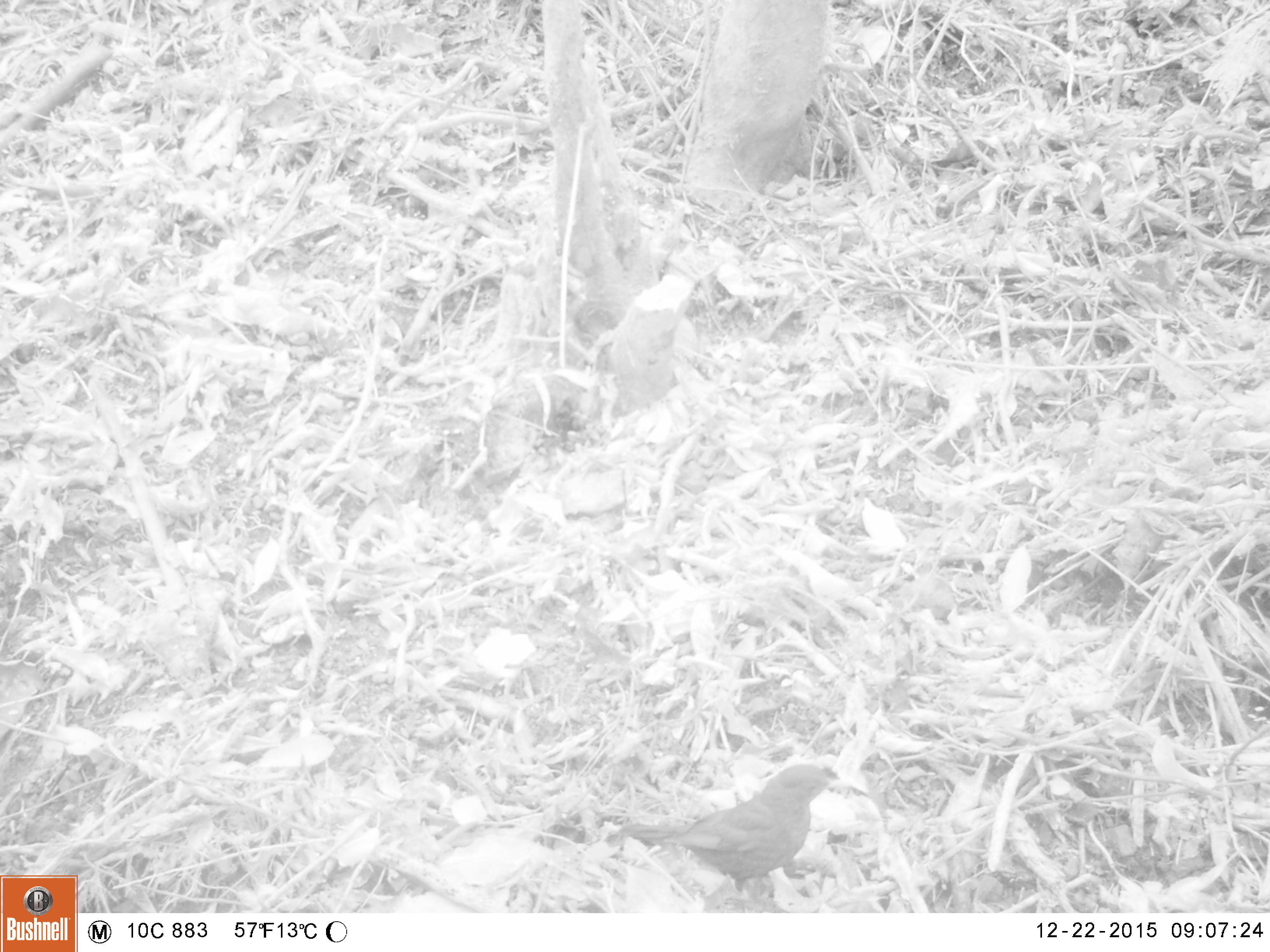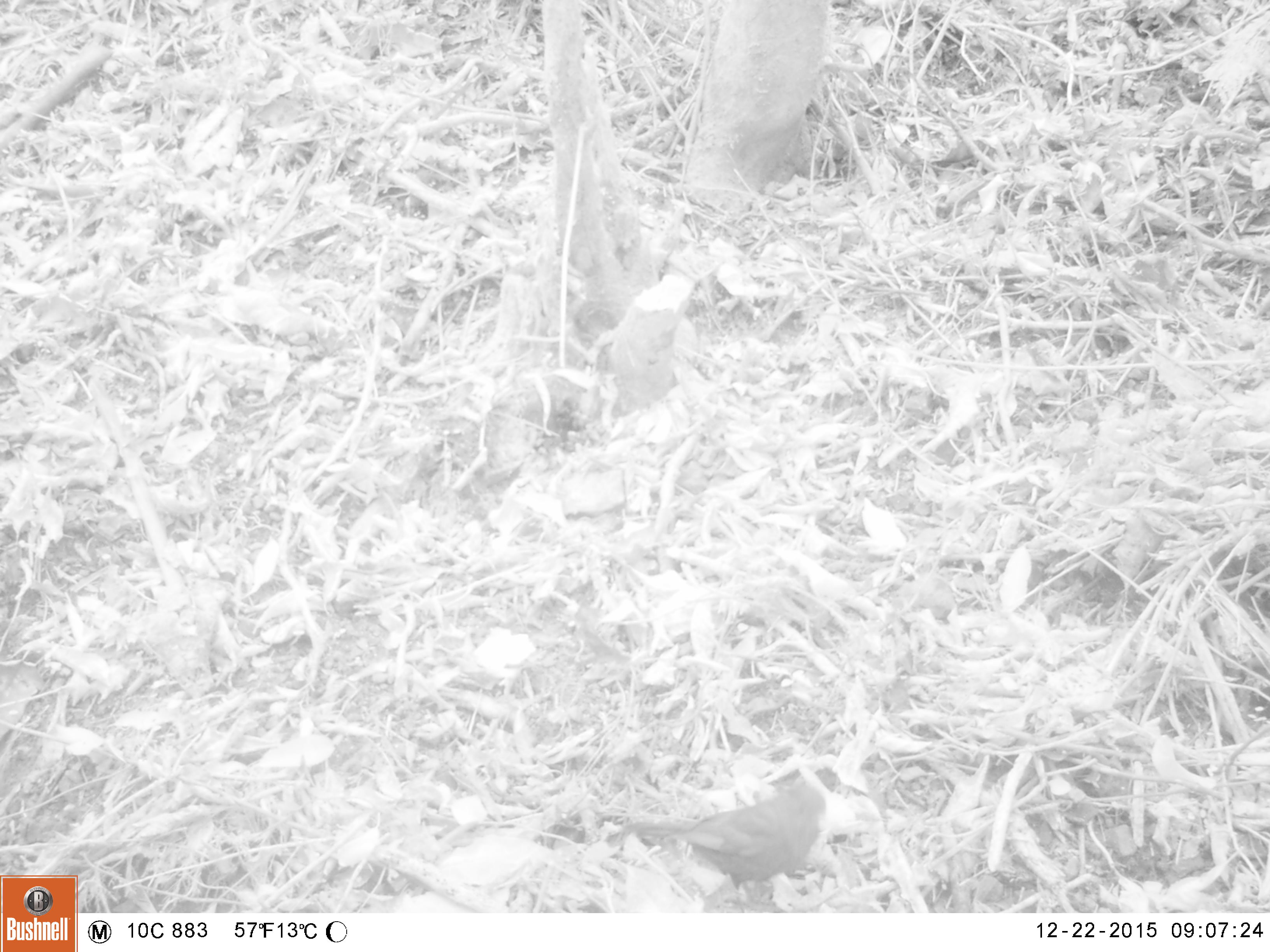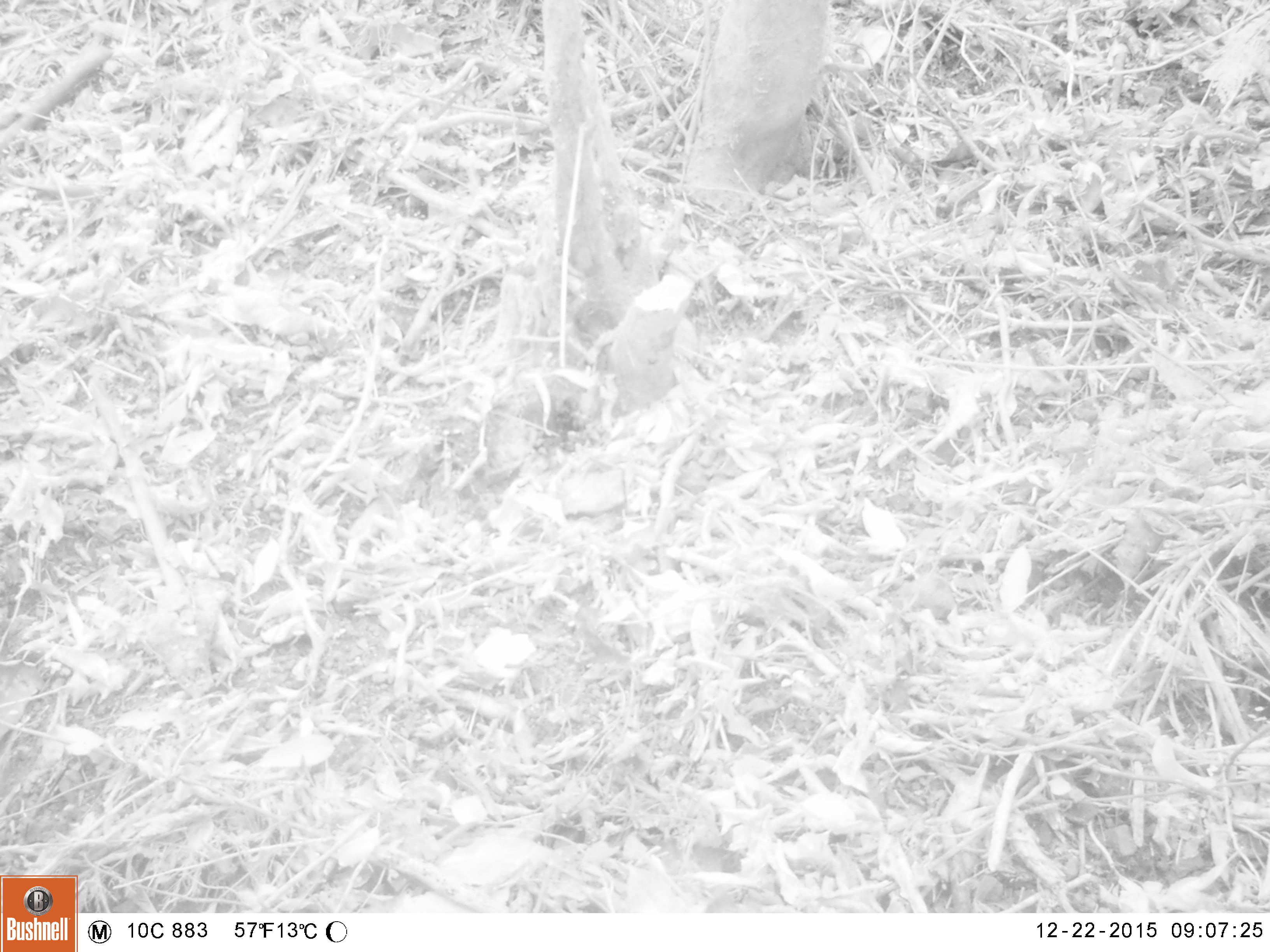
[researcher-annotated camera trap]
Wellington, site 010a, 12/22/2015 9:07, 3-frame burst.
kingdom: Animalia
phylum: Chordata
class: Aves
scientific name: Aves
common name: bird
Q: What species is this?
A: Bird (Aves).